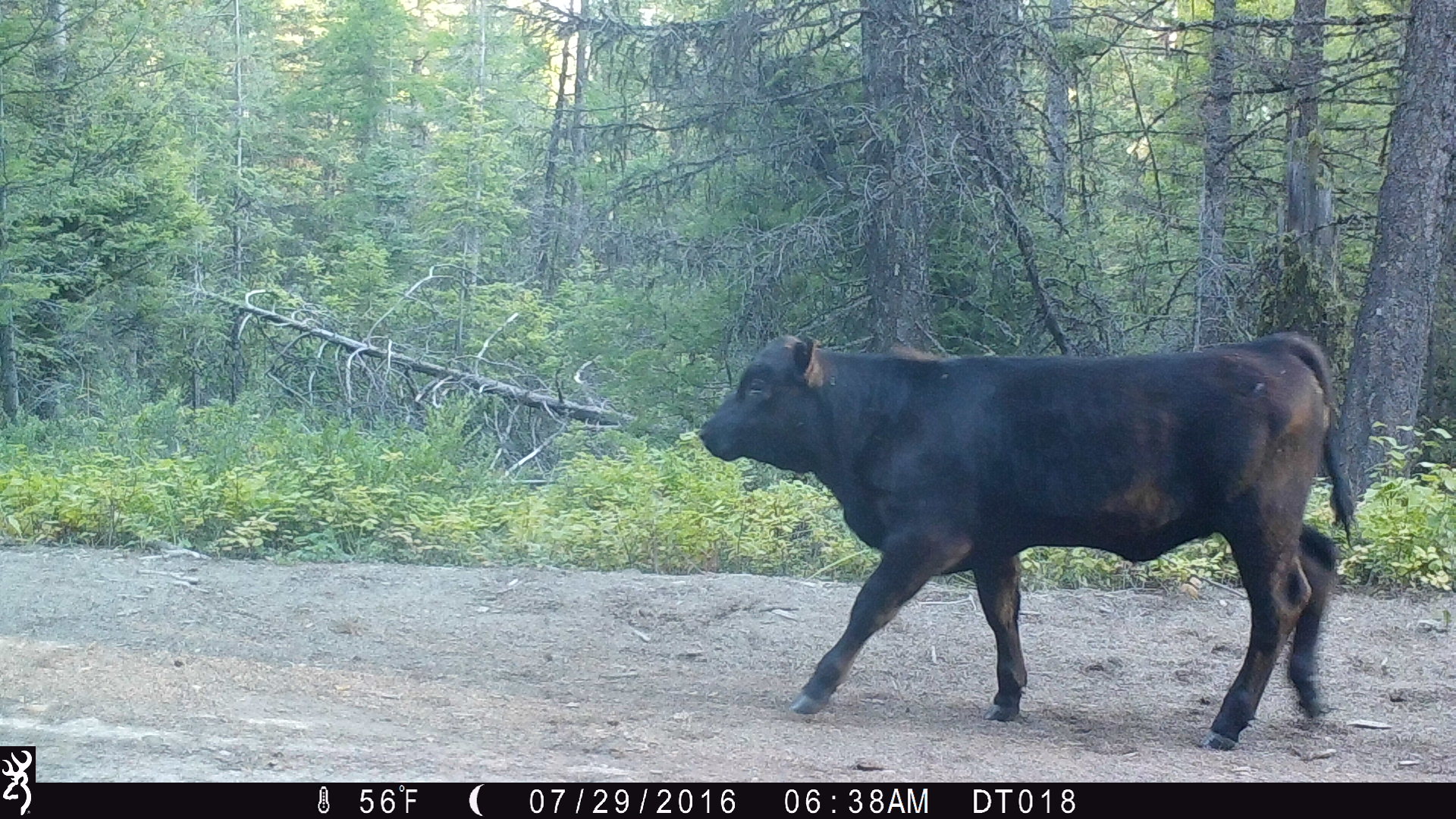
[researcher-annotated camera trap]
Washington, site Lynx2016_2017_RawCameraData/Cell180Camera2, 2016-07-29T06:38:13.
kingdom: Animalia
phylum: Chordata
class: Mammalia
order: Artiodactyla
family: Bovidae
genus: Bos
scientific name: Bos taurus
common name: domestic cattle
Domestic cattle (Bos taurus). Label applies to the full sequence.